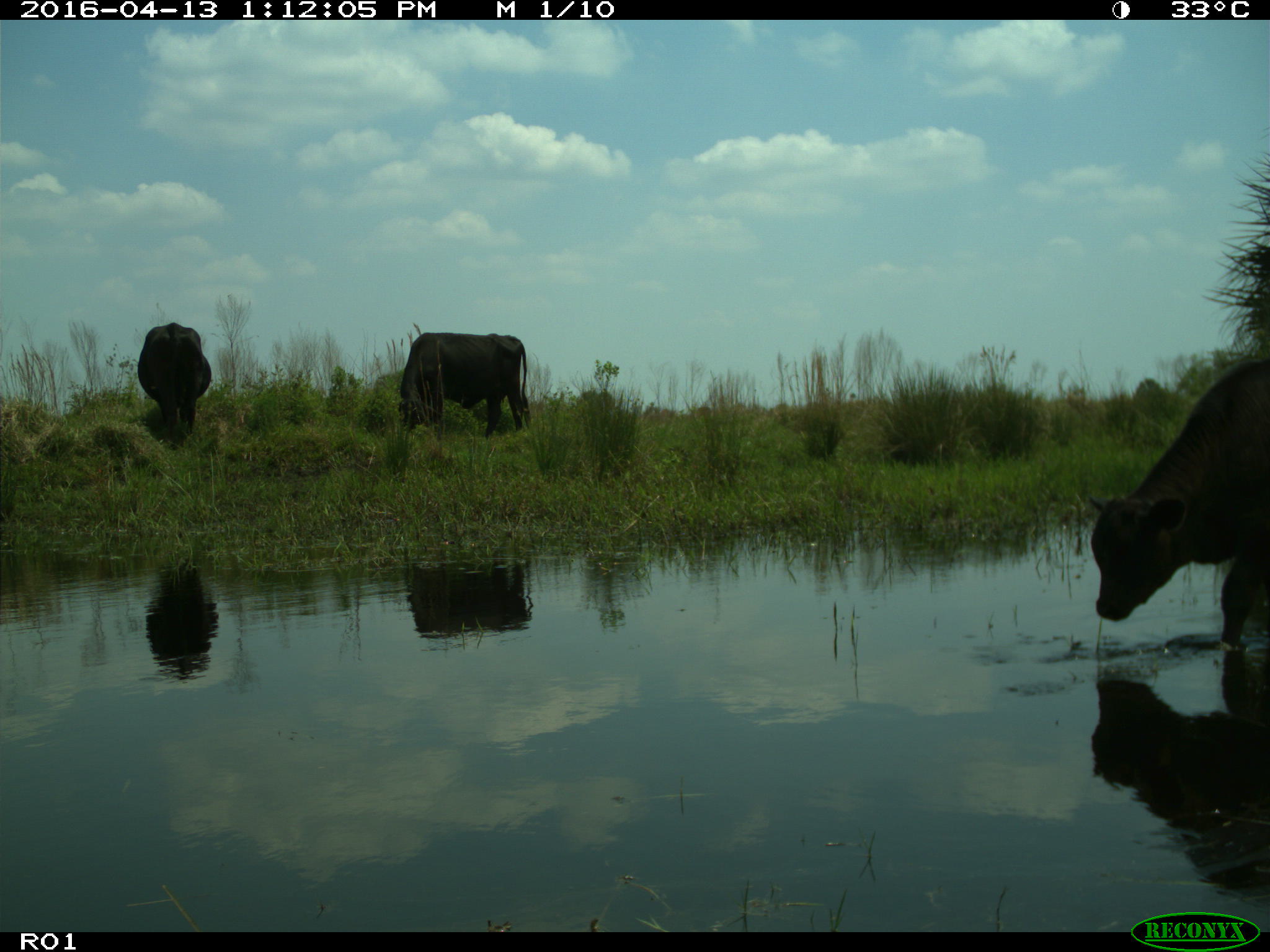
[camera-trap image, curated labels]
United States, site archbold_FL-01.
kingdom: Animalia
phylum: Chordata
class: Mammalia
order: Artiodactyla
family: Bovidae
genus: Bos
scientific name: Bos taurus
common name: domestic cow